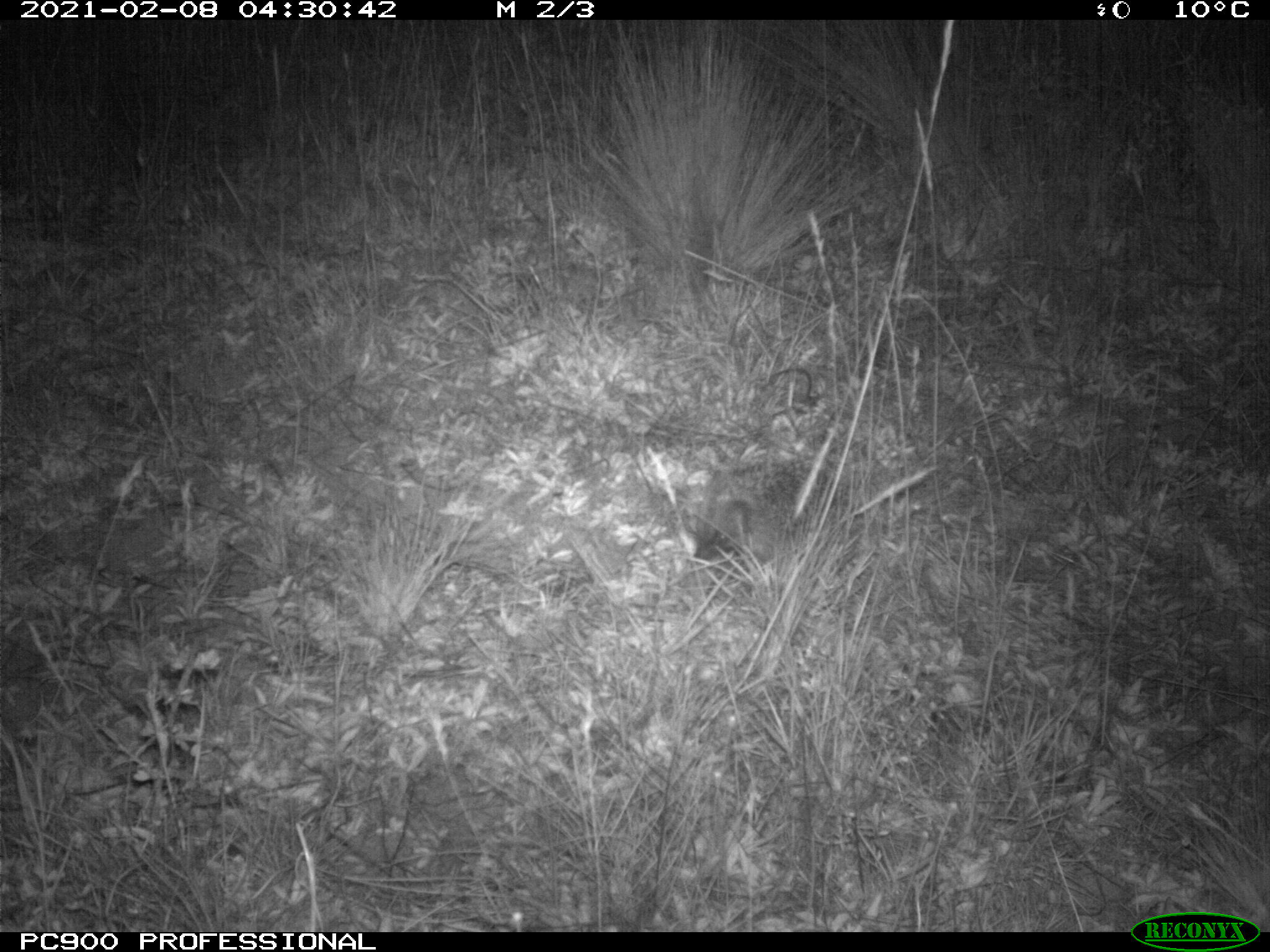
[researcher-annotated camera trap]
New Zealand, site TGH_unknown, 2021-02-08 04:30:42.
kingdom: Animalia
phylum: Chordata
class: Mammalia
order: Eulipotyphla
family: Erinaceidae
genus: Erinaceus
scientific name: Erinaceus europaeus europaeus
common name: european hedgehog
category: hedgehog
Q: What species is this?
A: Hedgehog (european hedgehog) (Erinaceus europaeus europaeus).